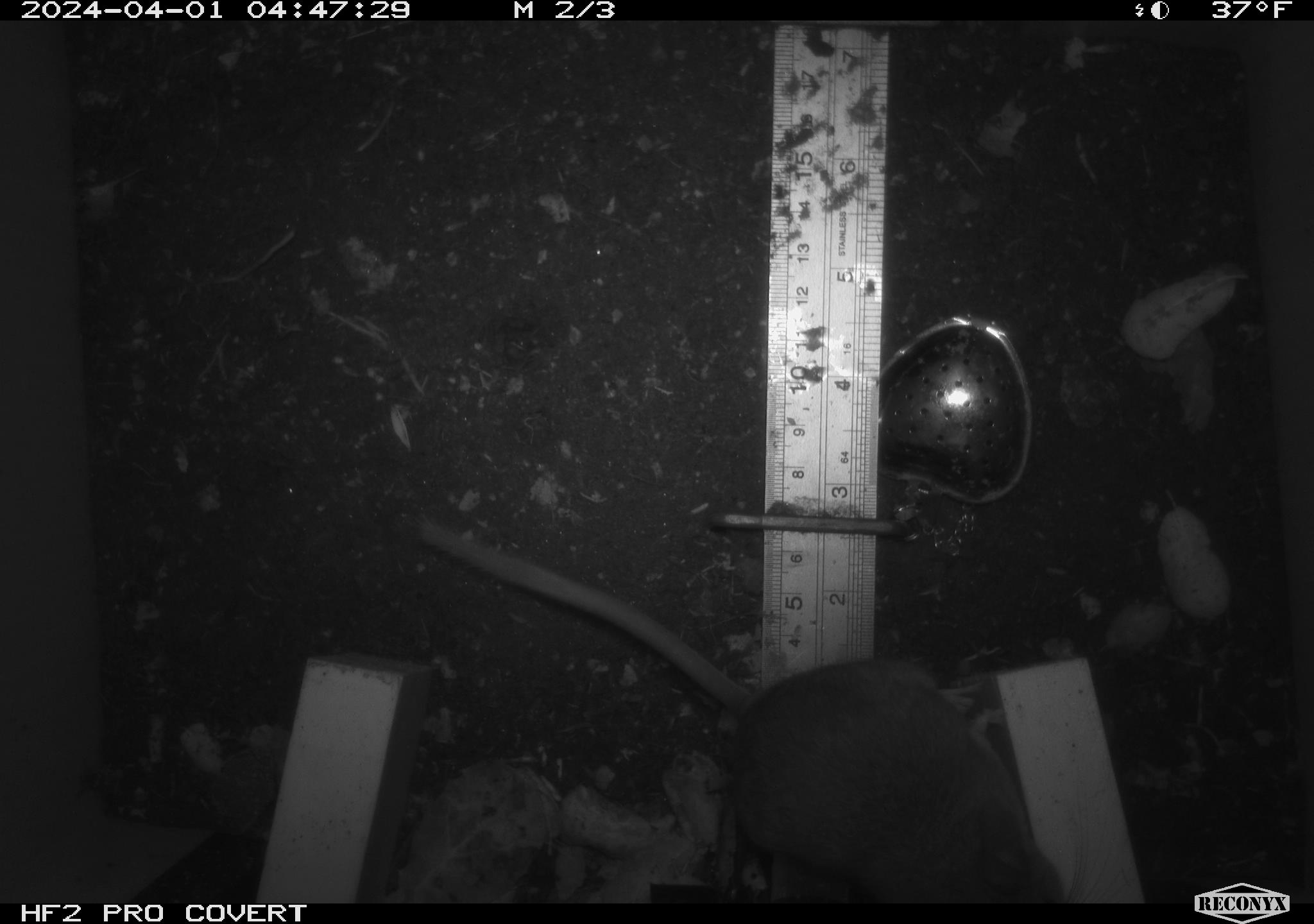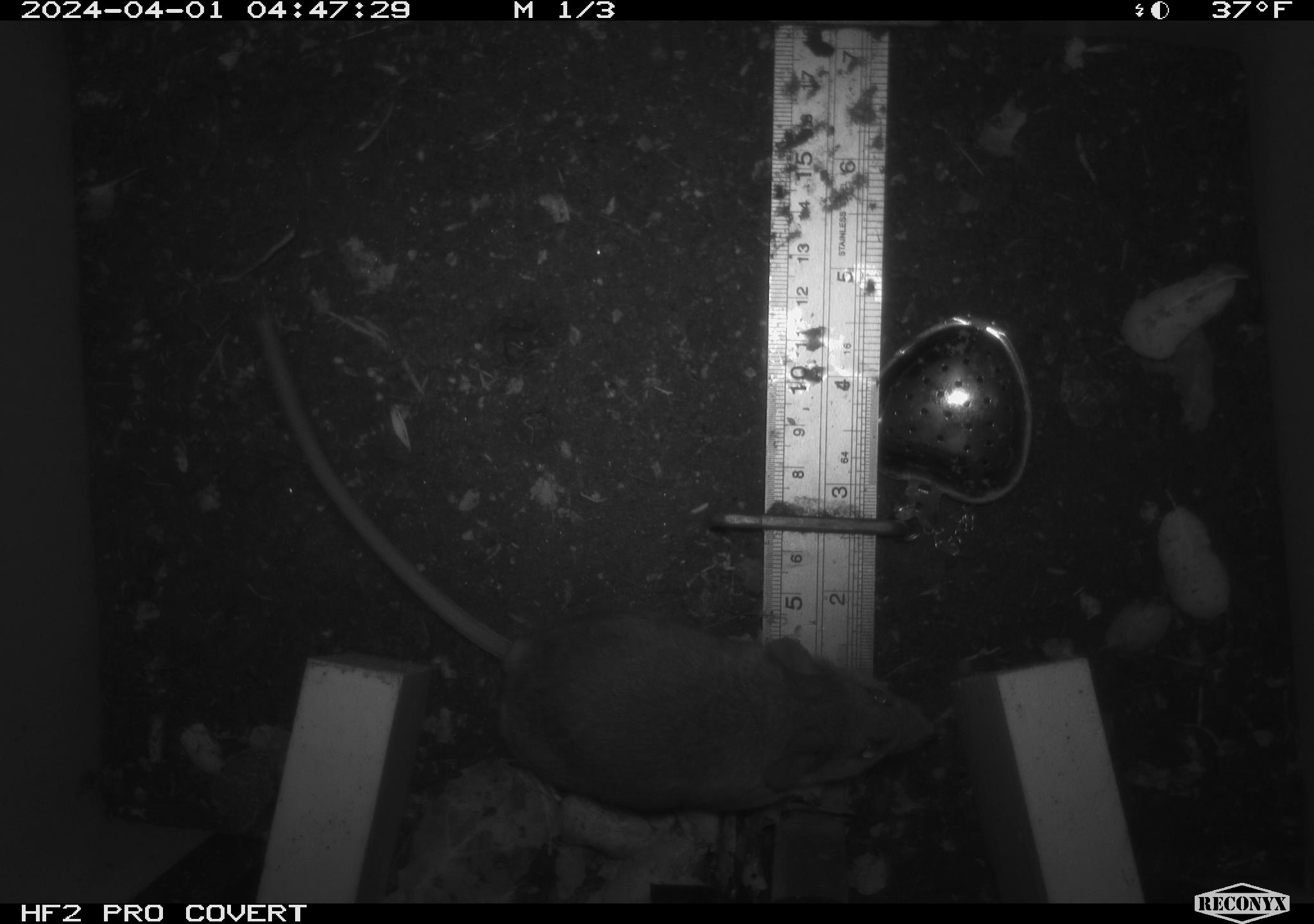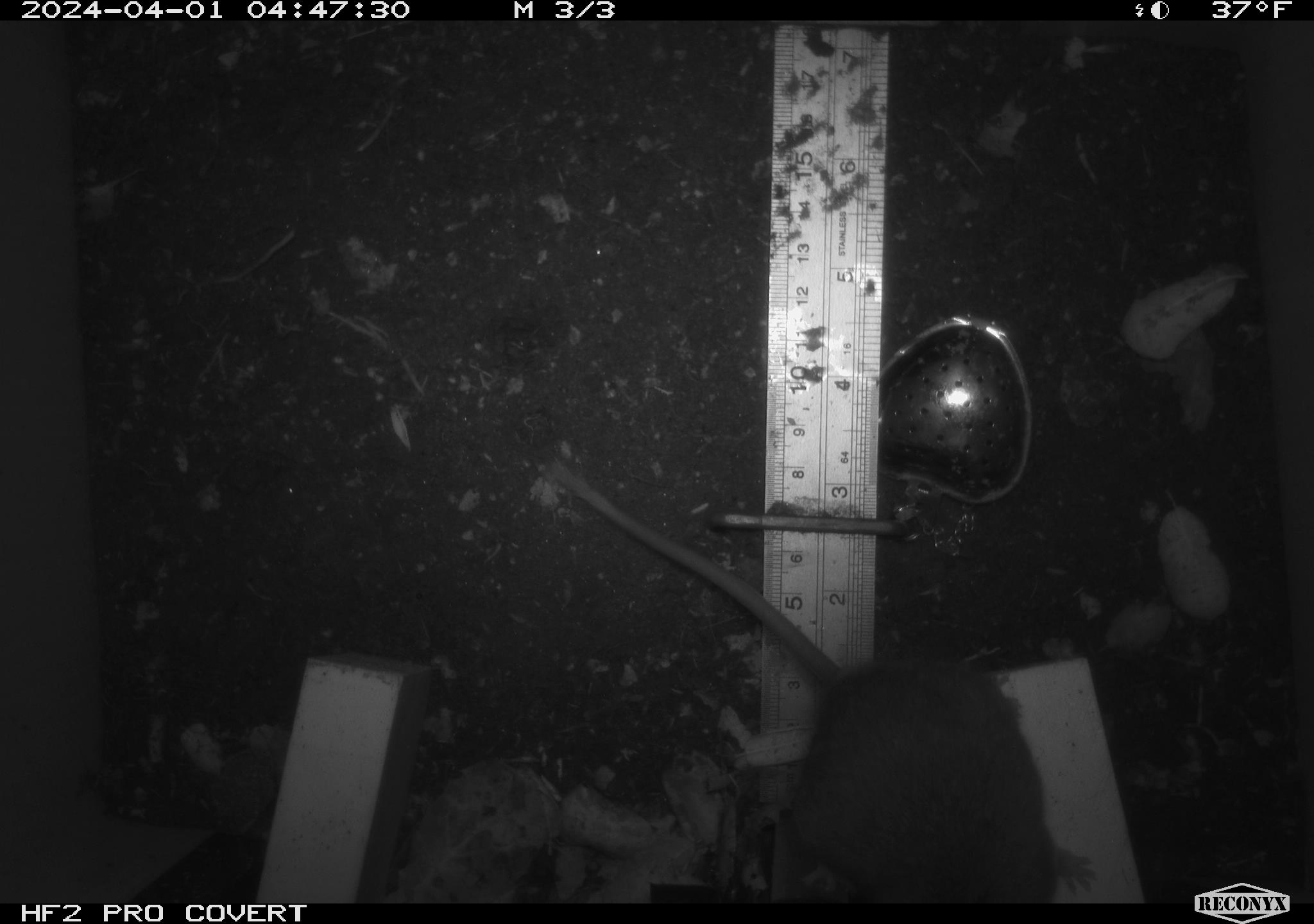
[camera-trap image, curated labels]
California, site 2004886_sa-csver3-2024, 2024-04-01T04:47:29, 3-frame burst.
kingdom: Animalia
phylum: Chordata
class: Mammalia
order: Rodentia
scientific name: Rodentia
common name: rodent